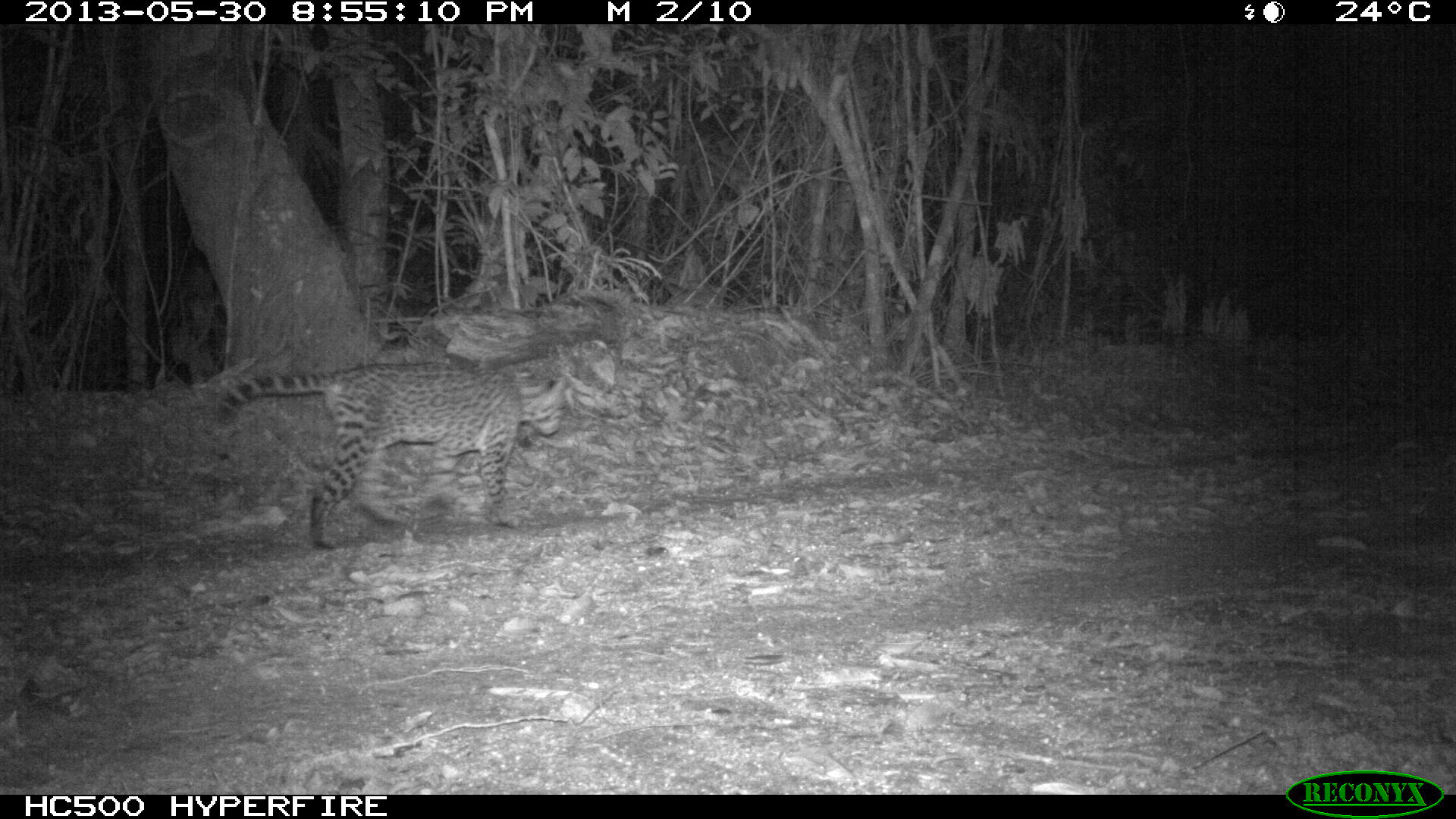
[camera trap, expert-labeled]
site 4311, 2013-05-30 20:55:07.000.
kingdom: Animalia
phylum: Chordata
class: Mammalia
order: Carnivora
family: Felidae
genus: Leopardus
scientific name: Leopardus pardalis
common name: ocelot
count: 1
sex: female